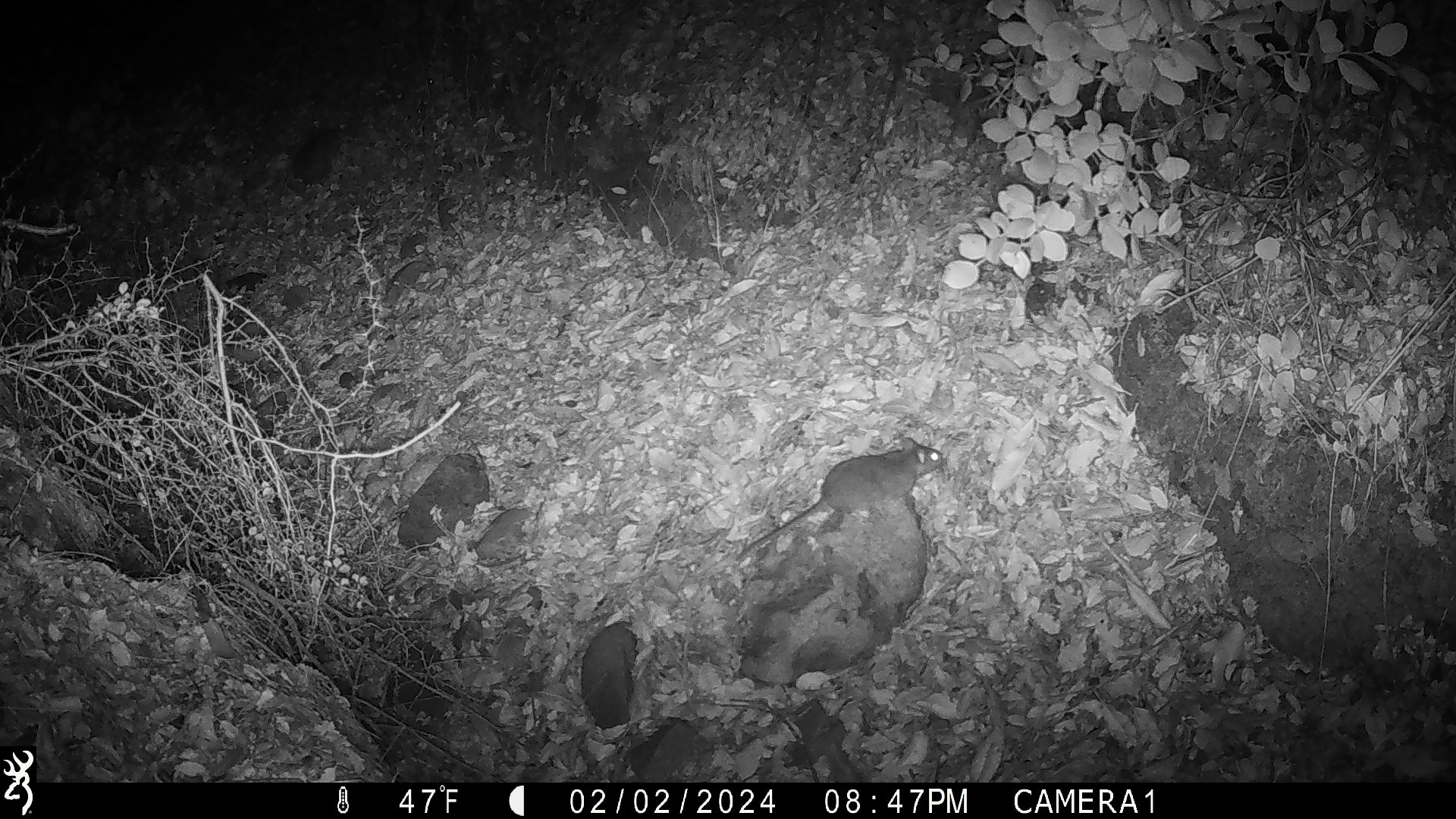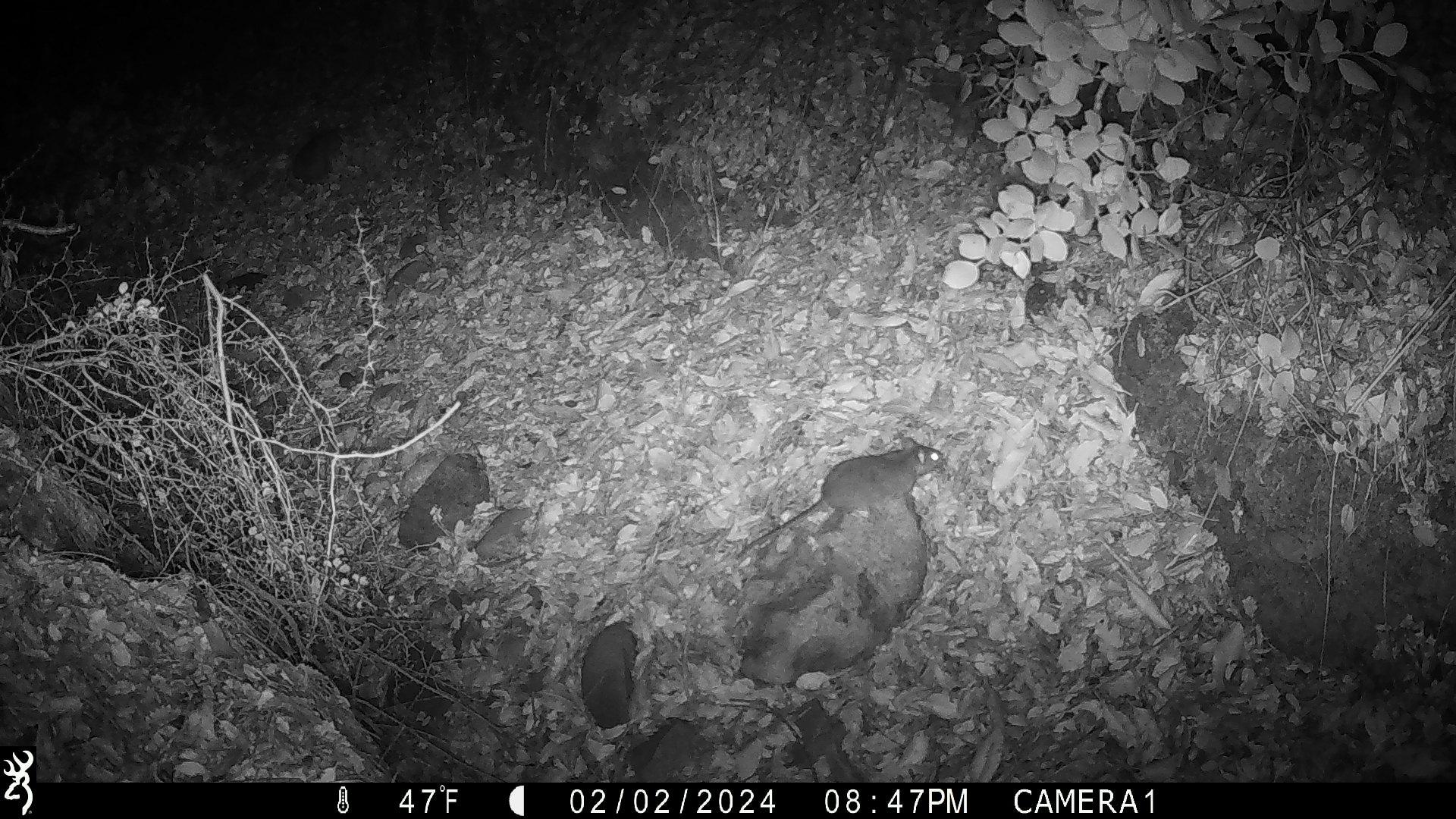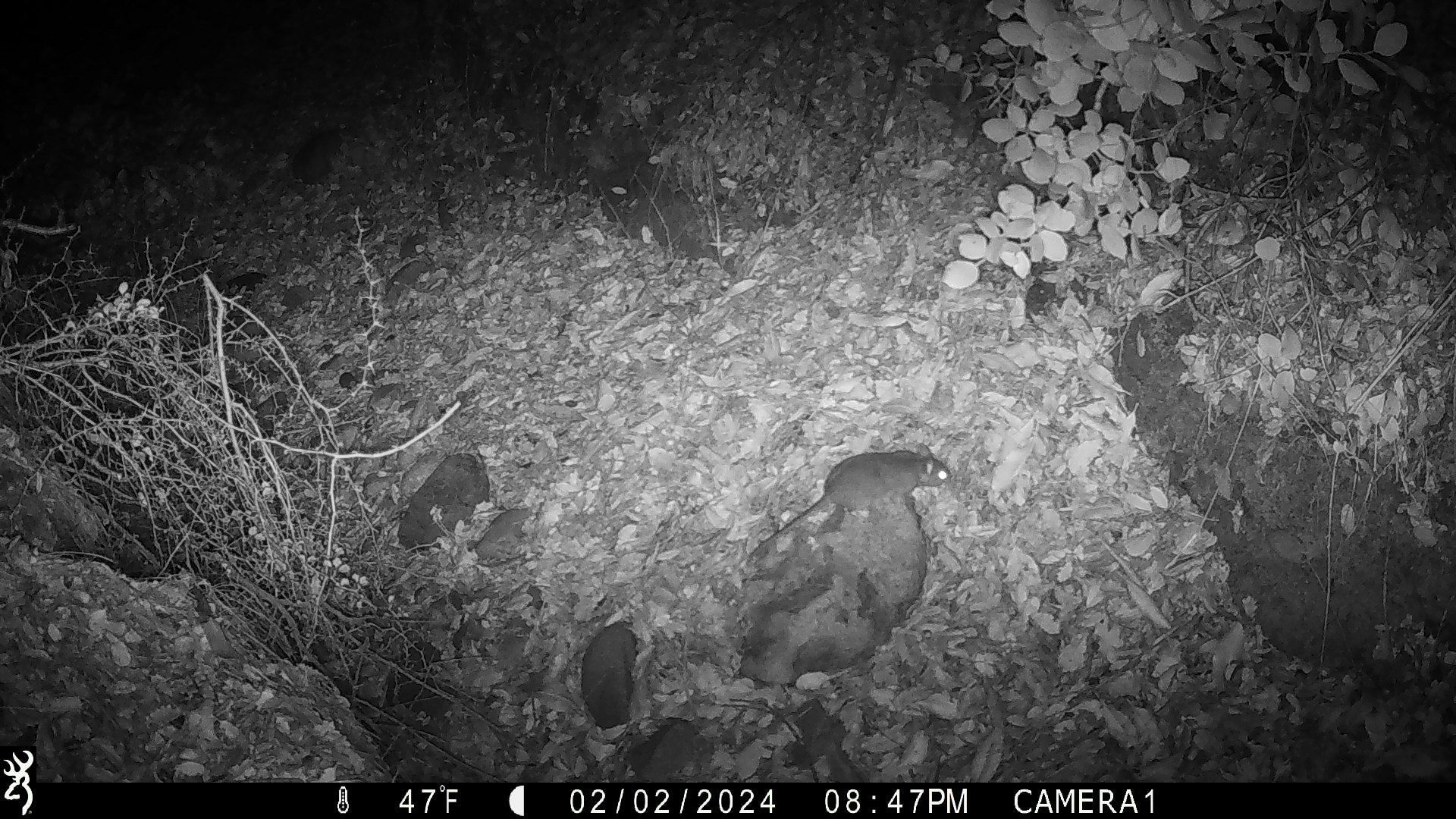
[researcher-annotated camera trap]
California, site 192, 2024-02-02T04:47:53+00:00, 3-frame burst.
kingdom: Animalia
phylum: Chordata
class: Mammalia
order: Rodentia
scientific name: Rodentia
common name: mouse or rat